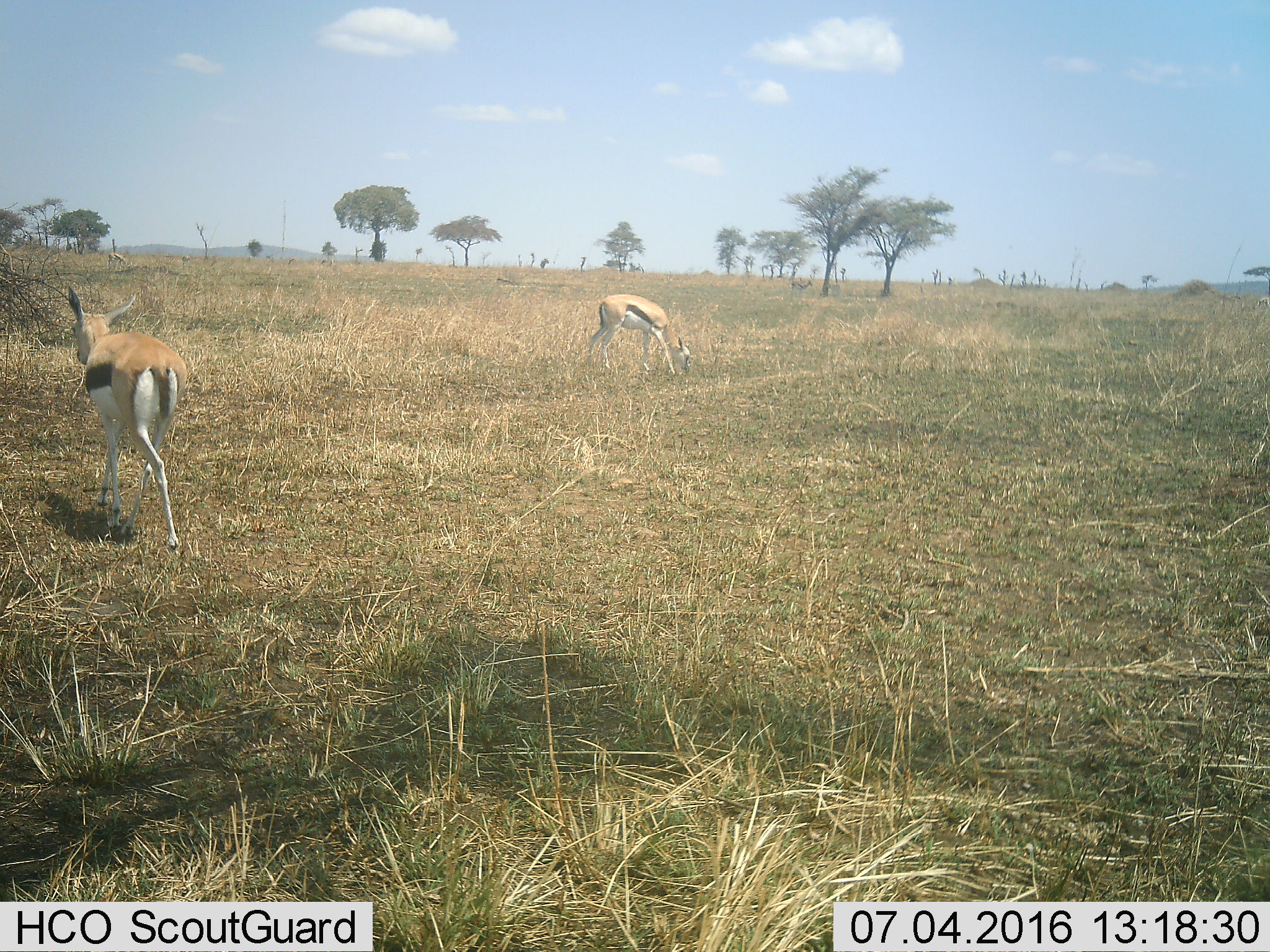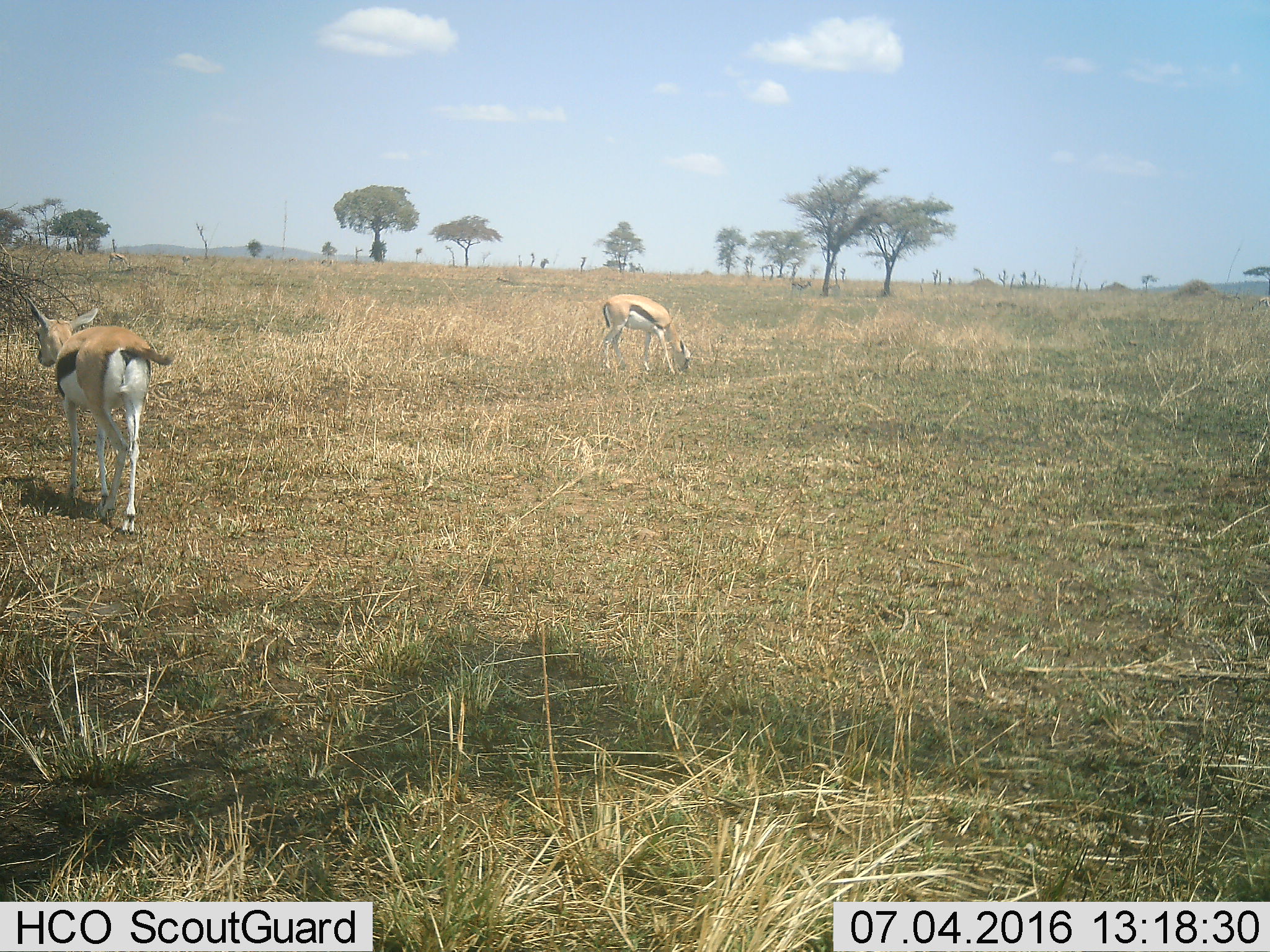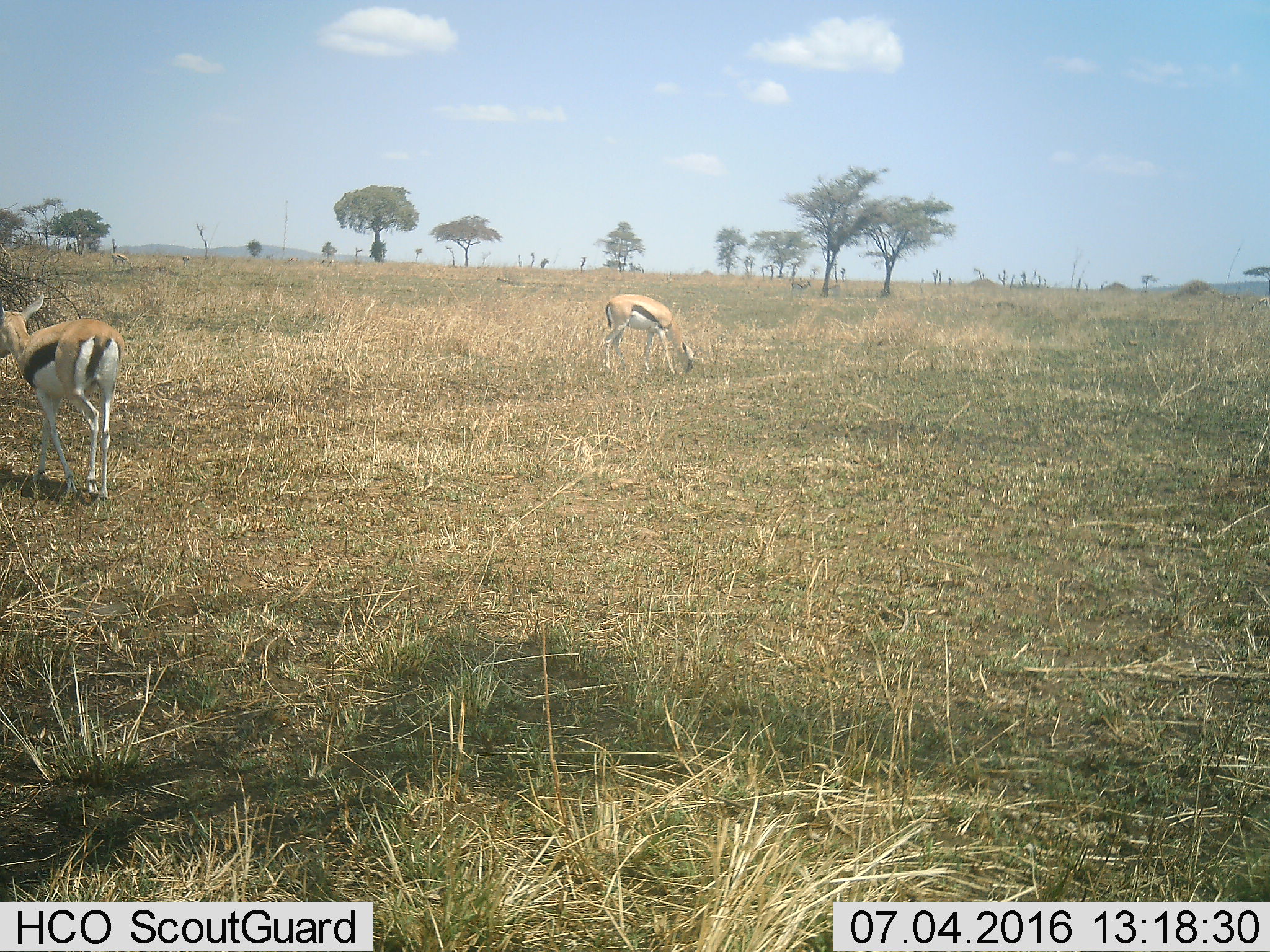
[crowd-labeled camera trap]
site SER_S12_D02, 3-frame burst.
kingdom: Animalia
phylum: Chordata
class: Mammalia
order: Artiodactyla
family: Bovidae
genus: Eudorcas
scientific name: Eudorcas thomsonii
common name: thomson's gazelle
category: gazellethomsons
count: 2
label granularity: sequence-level